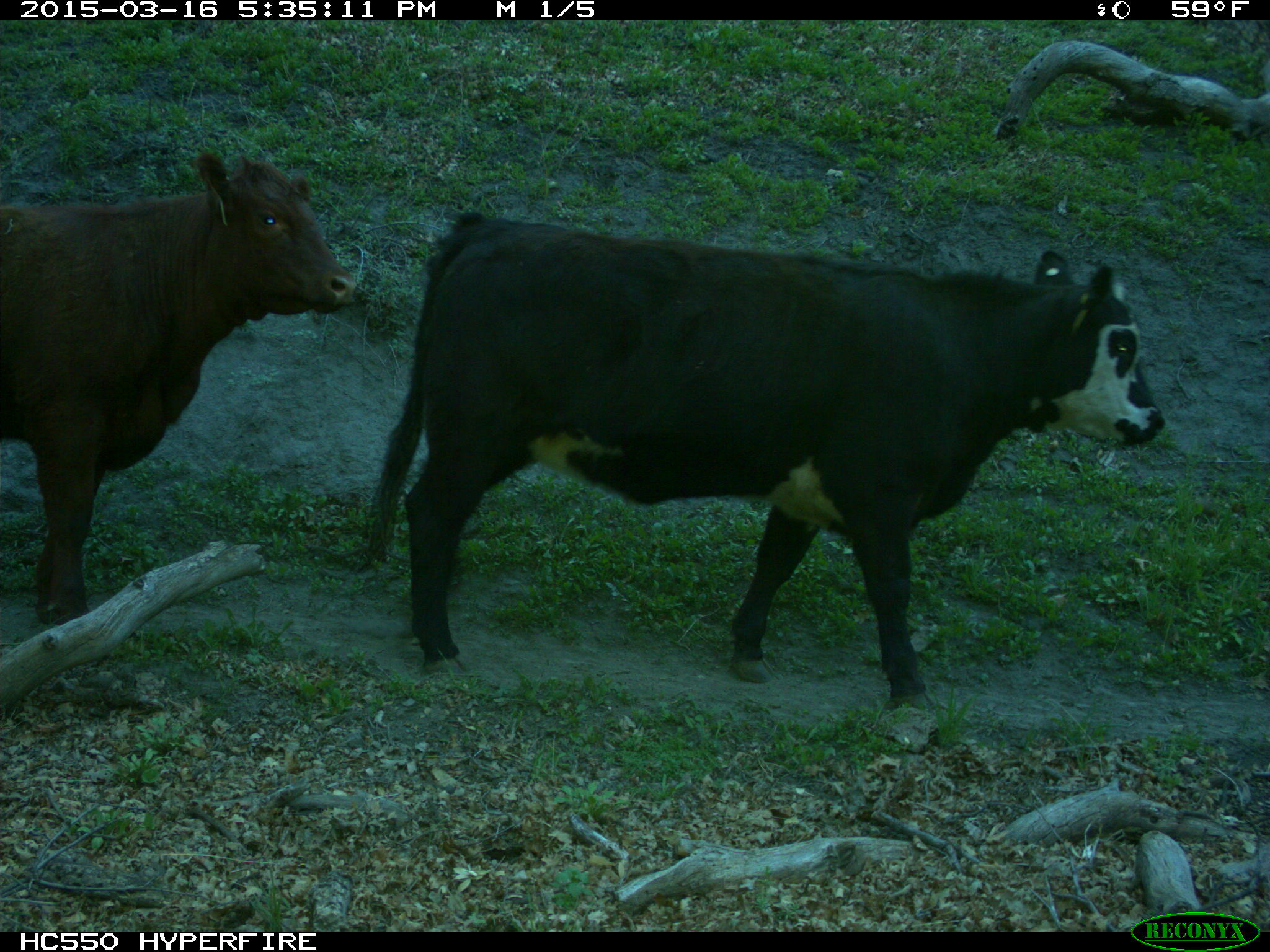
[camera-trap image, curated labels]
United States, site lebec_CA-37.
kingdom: Animalia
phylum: Chordata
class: Mammalia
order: Artiodactyla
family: Bovidae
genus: Bos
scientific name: Bos taurus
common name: domestic cow